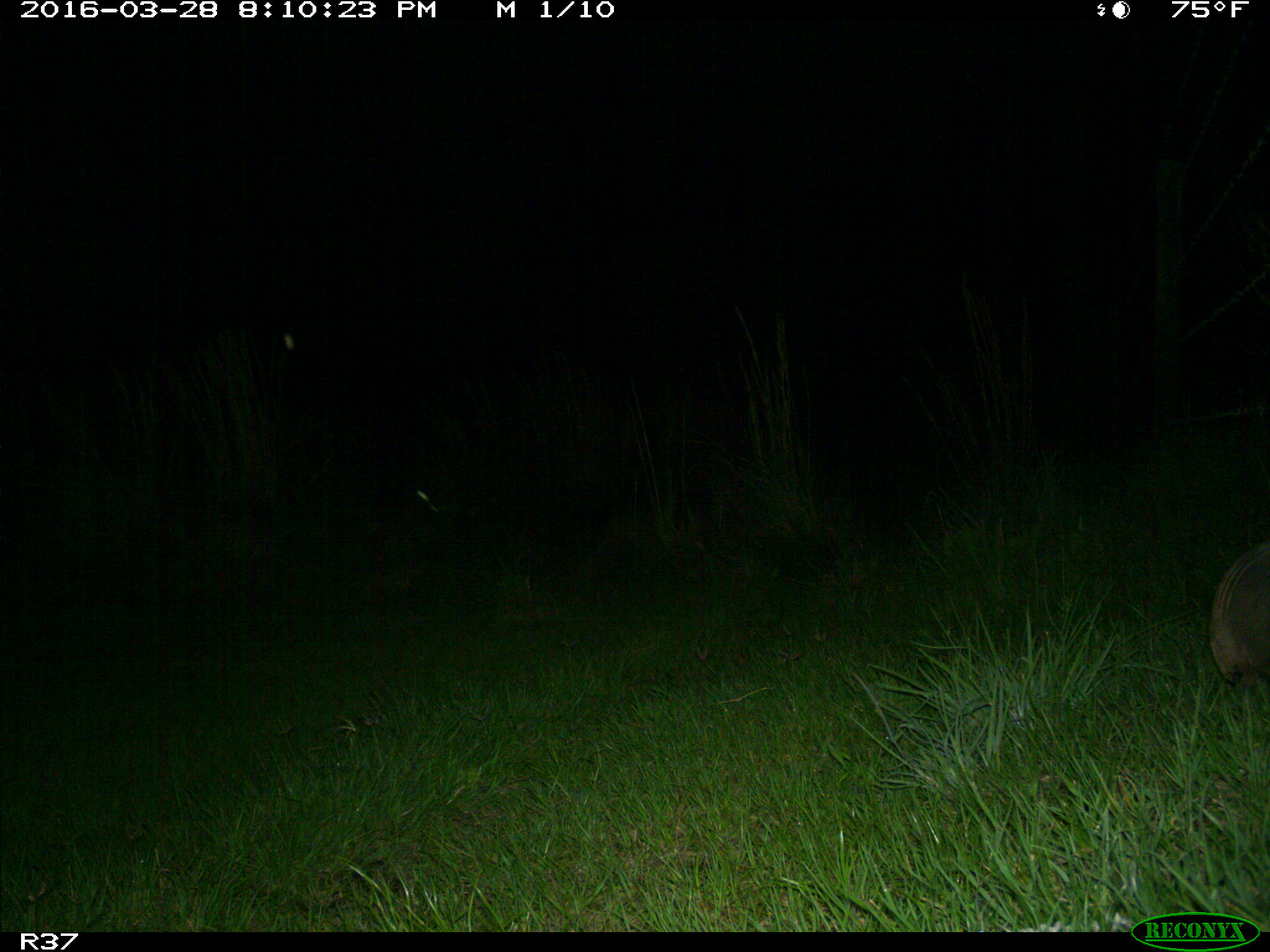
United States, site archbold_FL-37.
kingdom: Animalia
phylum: Chordata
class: Mammalia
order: Cingulata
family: Dasypodidae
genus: Dasypus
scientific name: Dasypus novemcinctus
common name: nine-banded armadillo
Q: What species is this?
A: Dasypus novemcinctus (nine-banded armadillo).